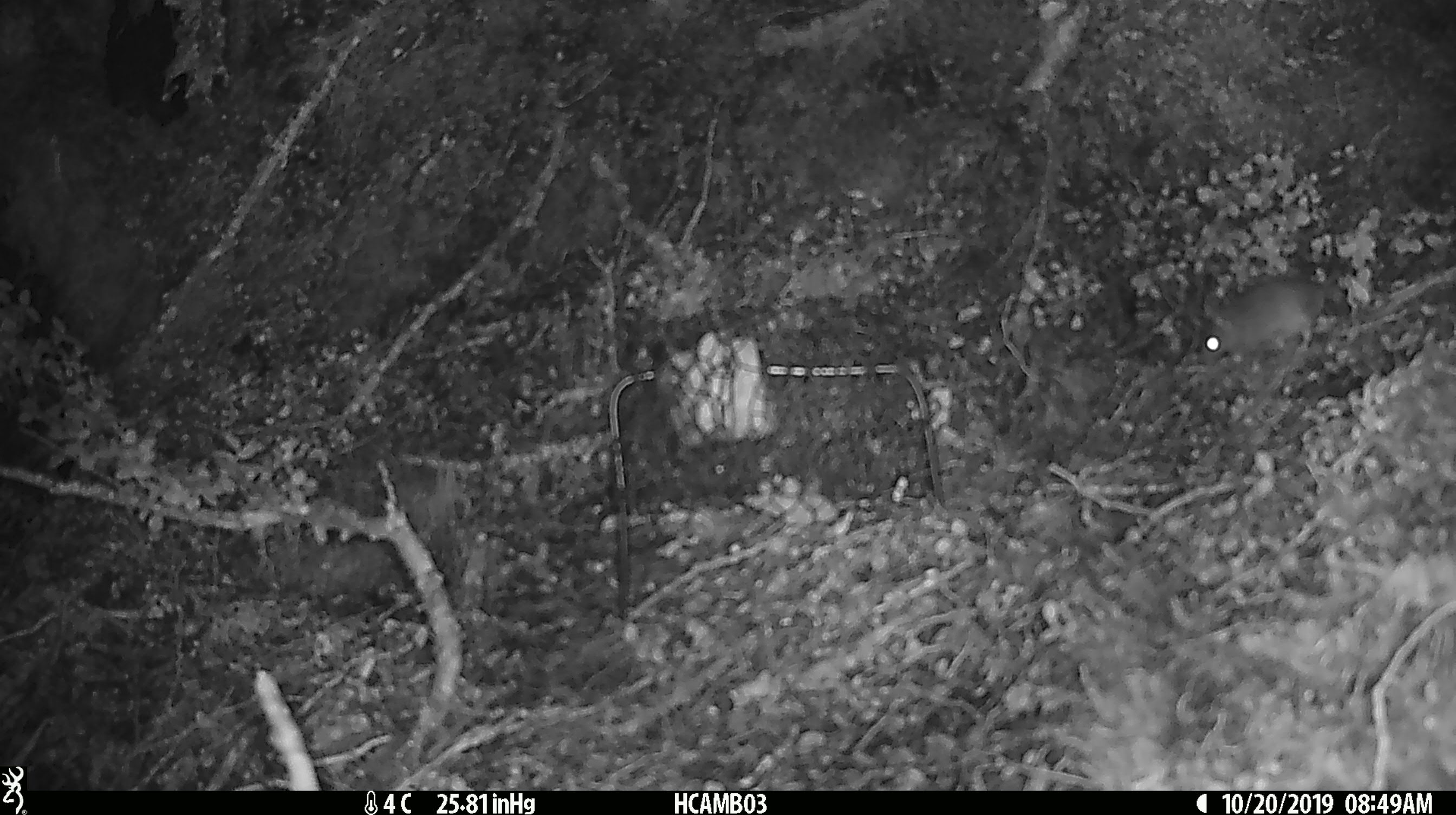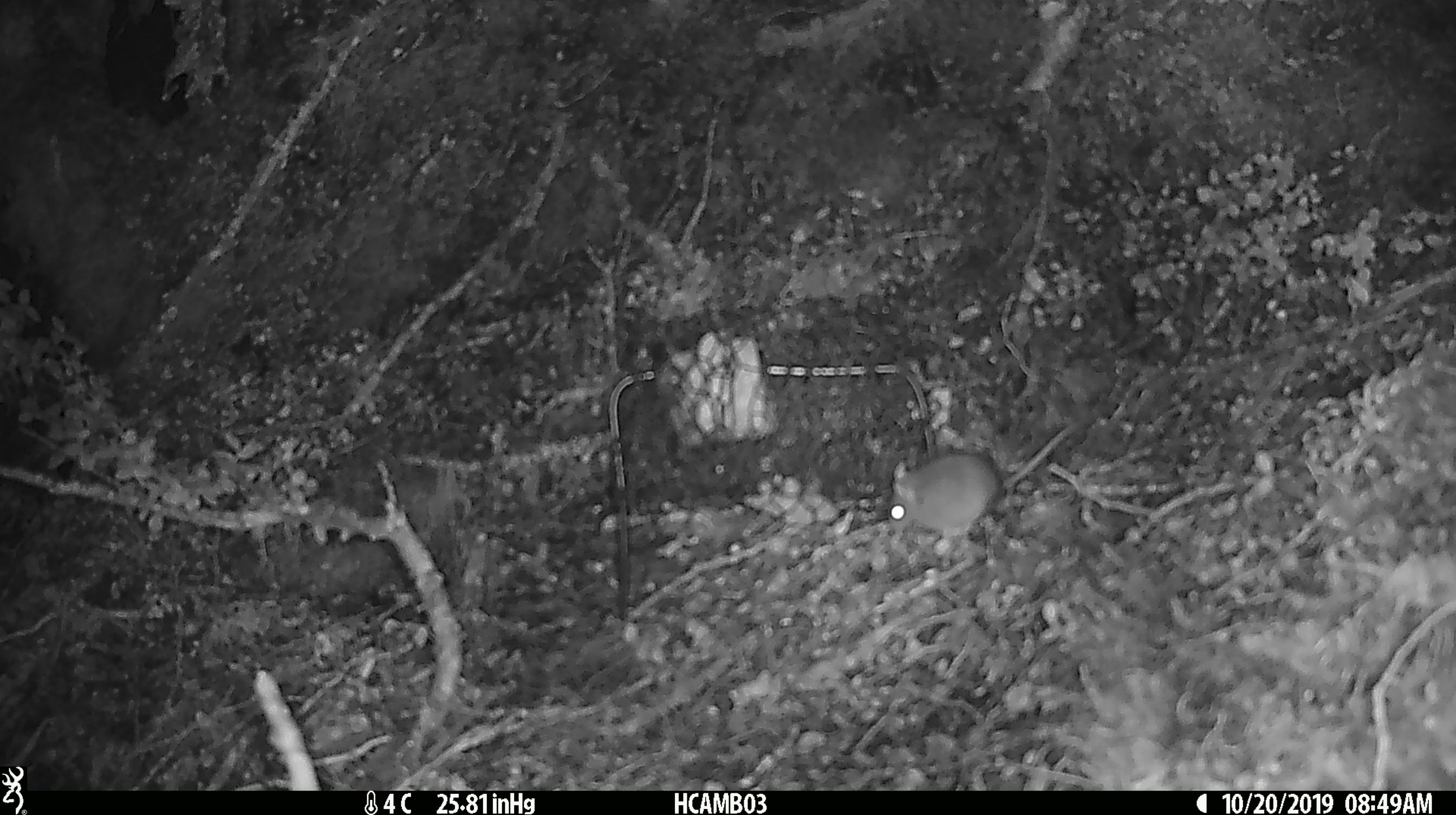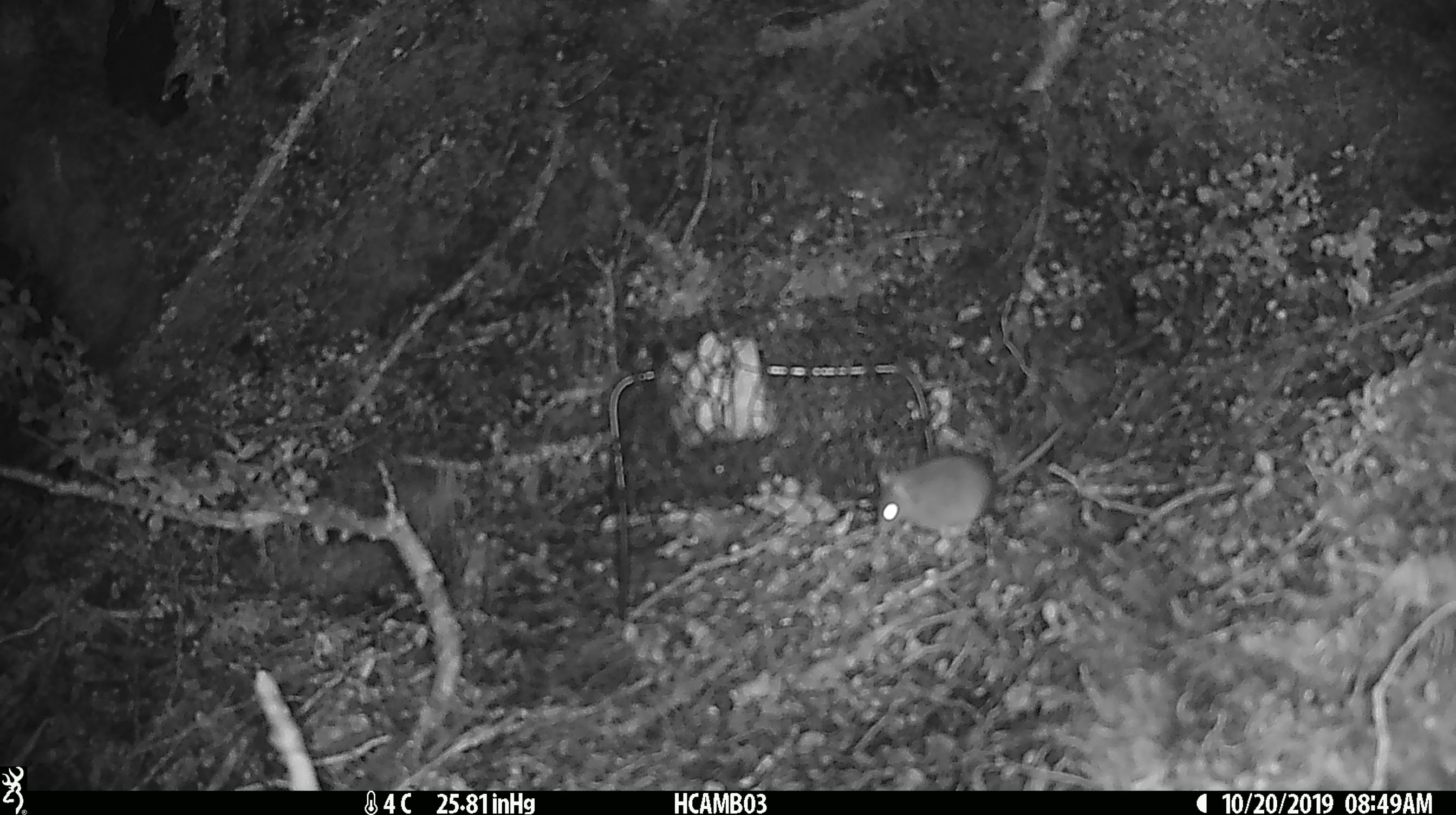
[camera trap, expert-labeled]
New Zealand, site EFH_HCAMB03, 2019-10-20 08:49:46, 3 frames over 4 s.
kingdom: Animalia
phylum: Chordata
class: Mammalia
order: Rodentia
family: Muridae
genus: Mus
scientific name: Mus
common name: mouse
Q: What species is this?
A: Mouse (Mus).